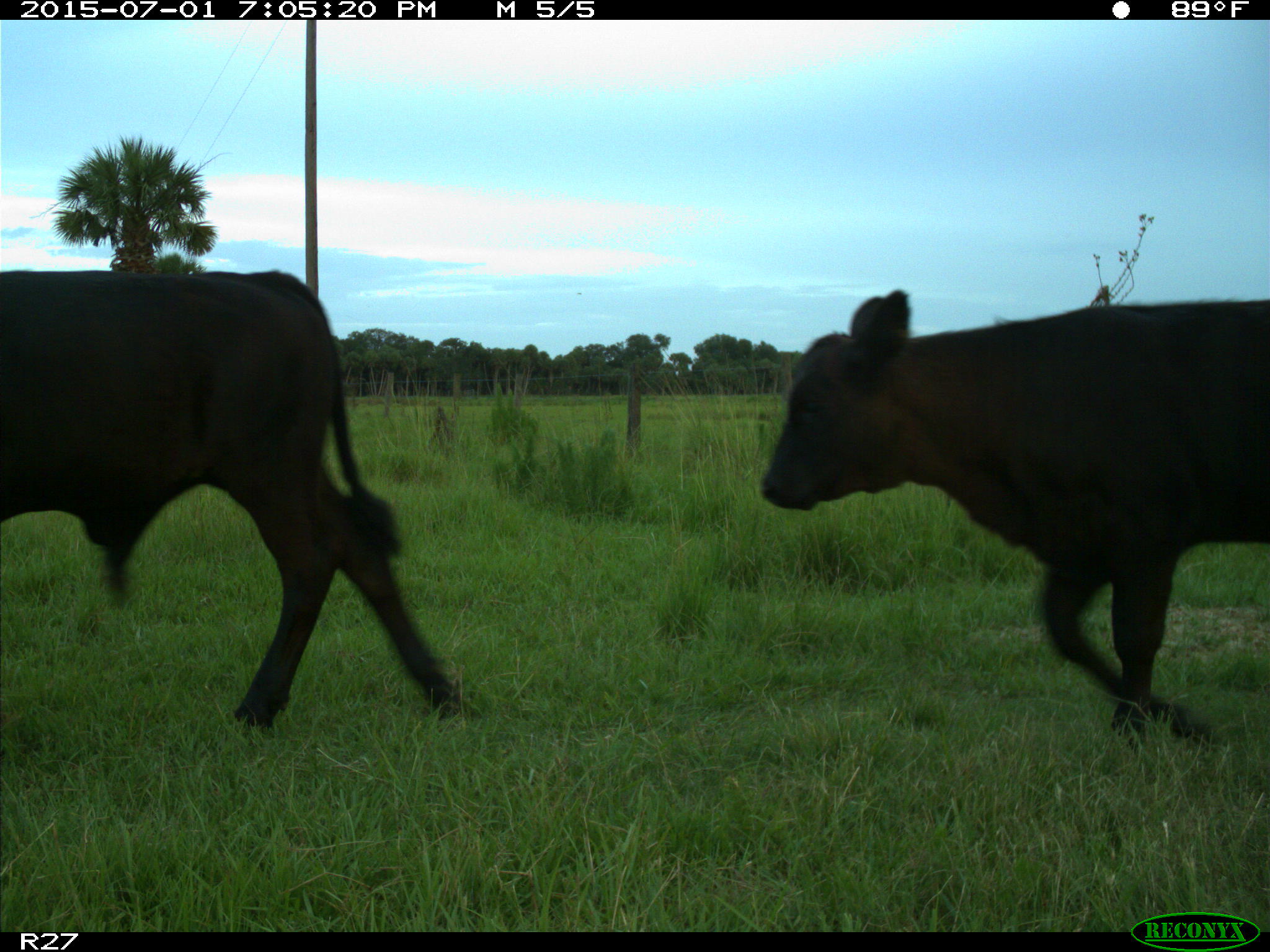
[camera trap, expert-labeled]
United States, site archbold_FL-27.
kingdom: Animalia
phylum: Chordata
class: Mammalia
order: Artiodactyla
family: Bovidae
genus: Bos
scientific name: Bos taurus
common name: domestic cow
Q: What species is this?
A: Bos taurus (domestic cow).